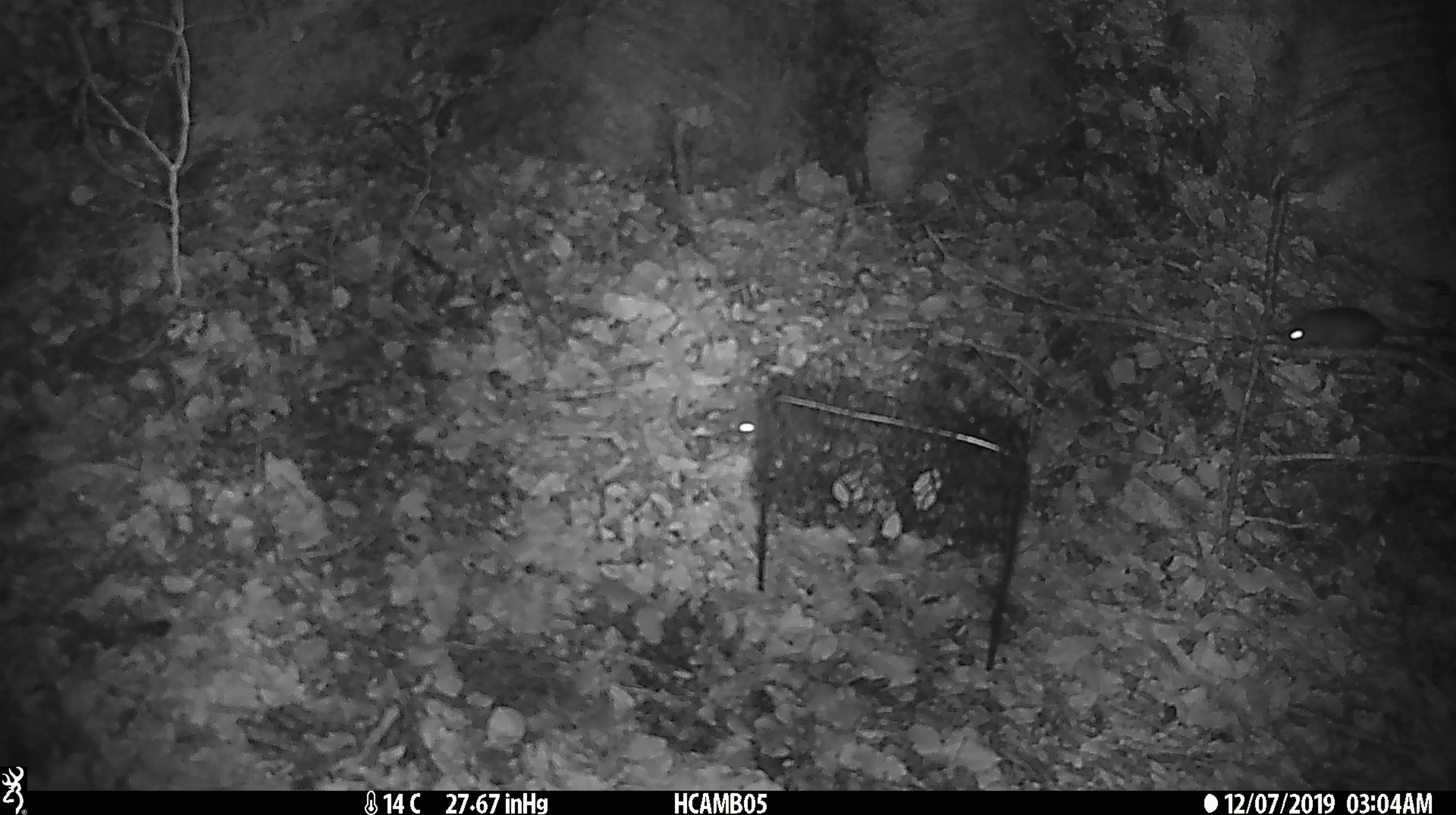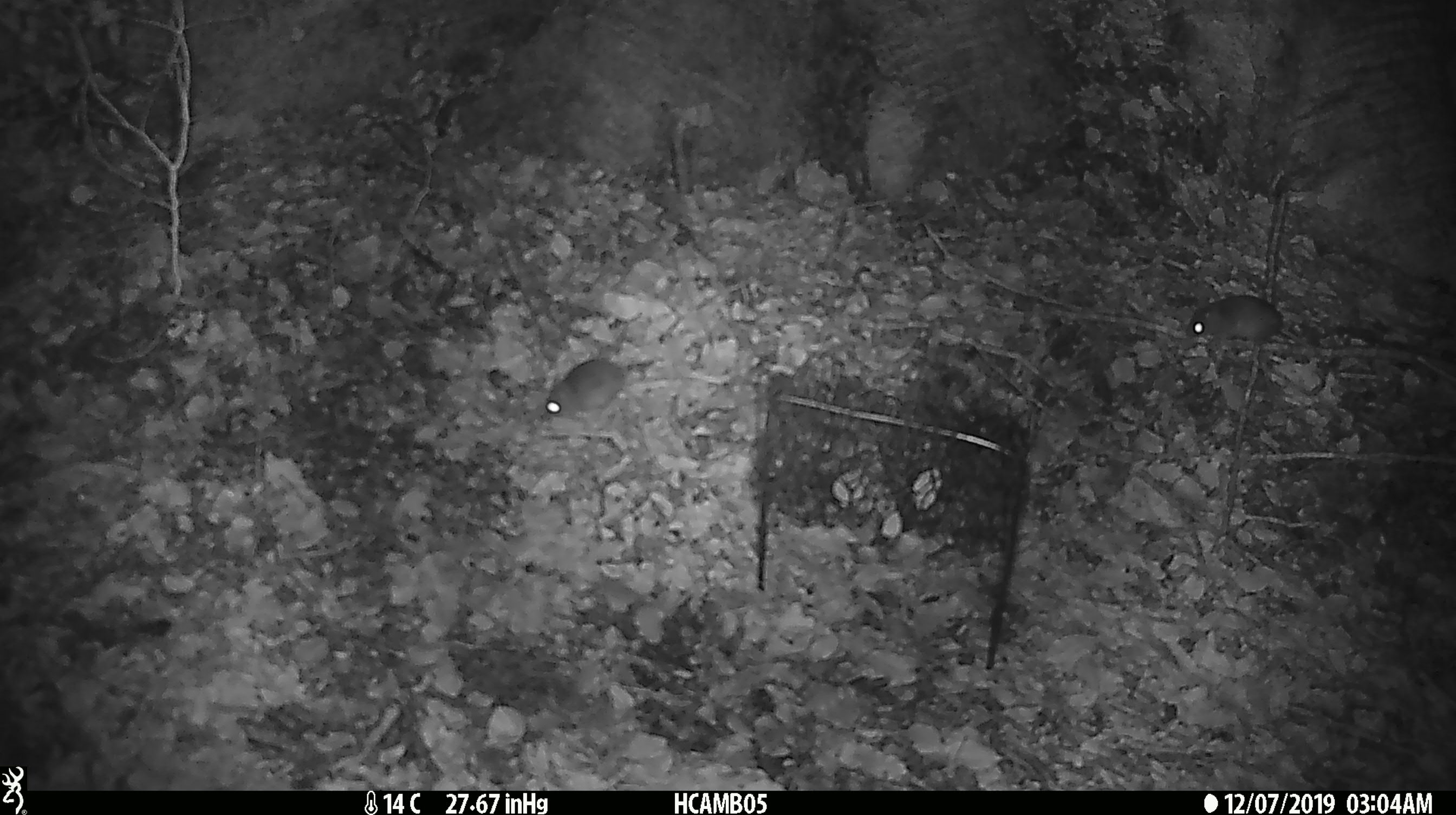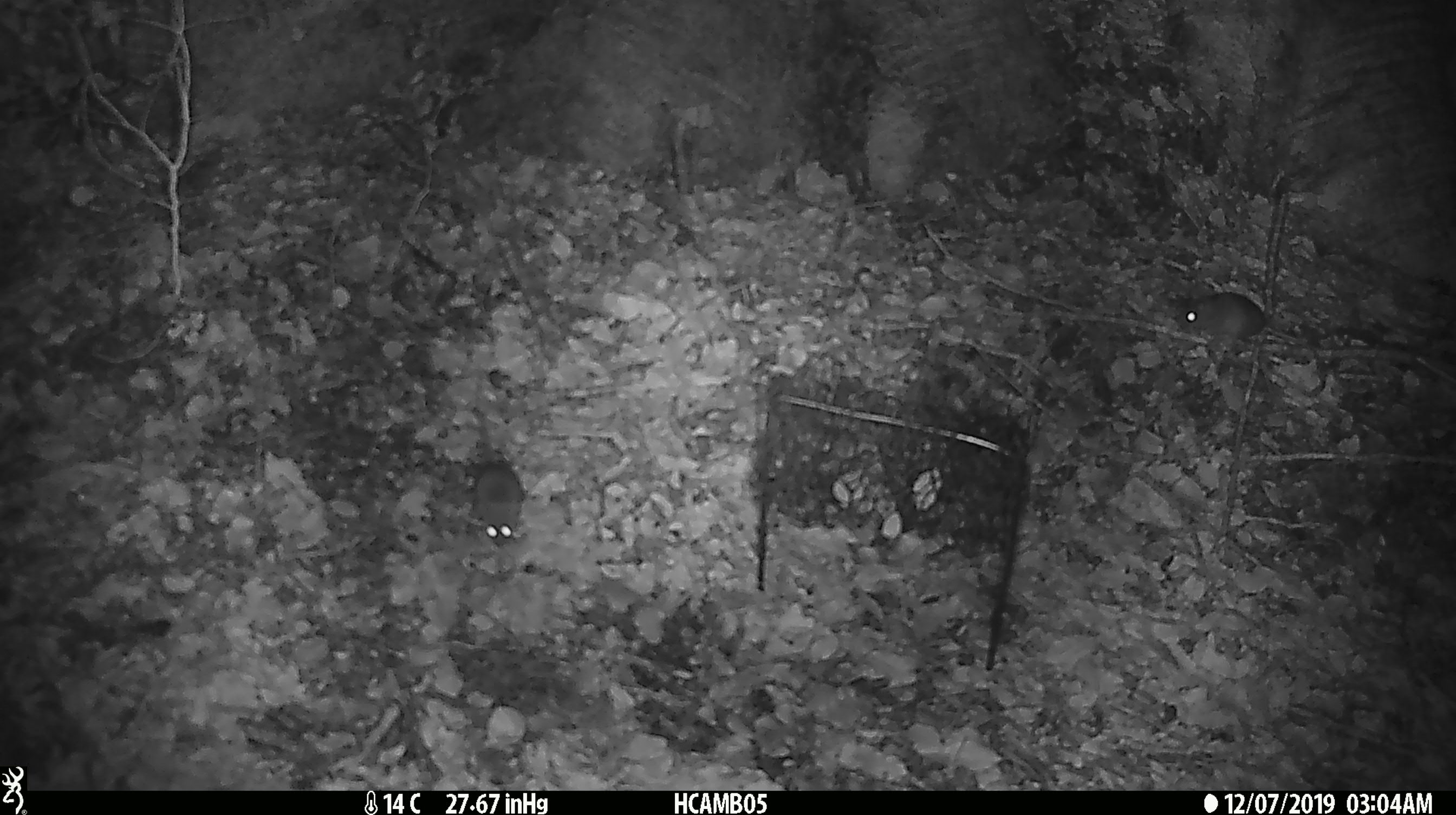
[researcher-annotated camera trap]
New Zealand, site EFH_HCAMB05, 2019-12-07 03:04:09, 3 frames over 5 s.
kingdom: Animalia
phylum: Chordata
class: Mammalia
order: Rodentia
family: Muridae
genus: Mus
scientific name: Mus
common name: mouse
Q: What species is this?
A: Mouse (Mus).